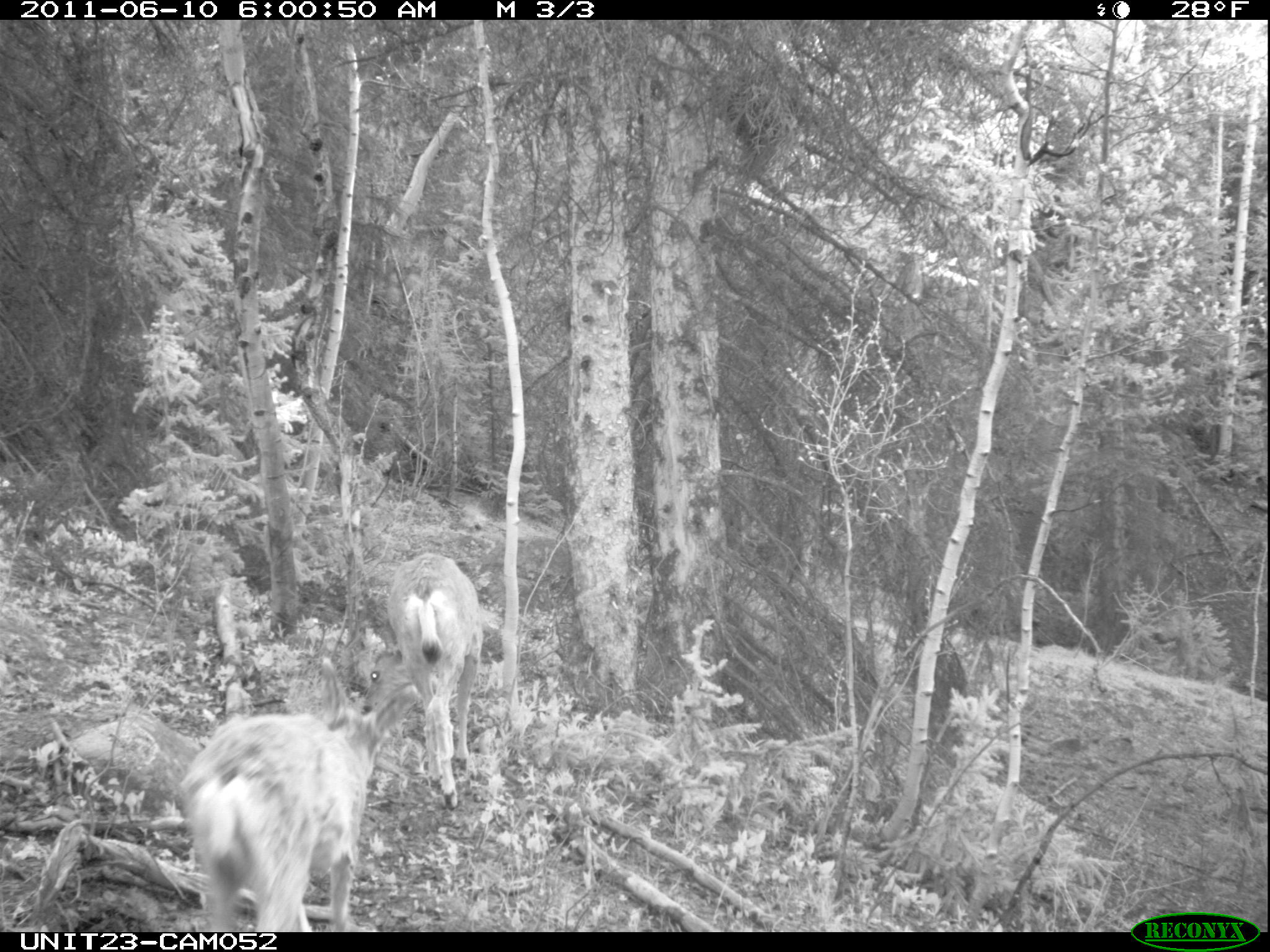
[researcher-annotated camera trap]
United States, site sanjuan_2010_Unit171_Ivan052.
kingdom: Animalia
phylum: Chordata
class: Mammalia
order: Artiodactyla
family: Cervidae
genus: Odocoileus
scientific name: Odocoileus hemionus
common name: mule deer